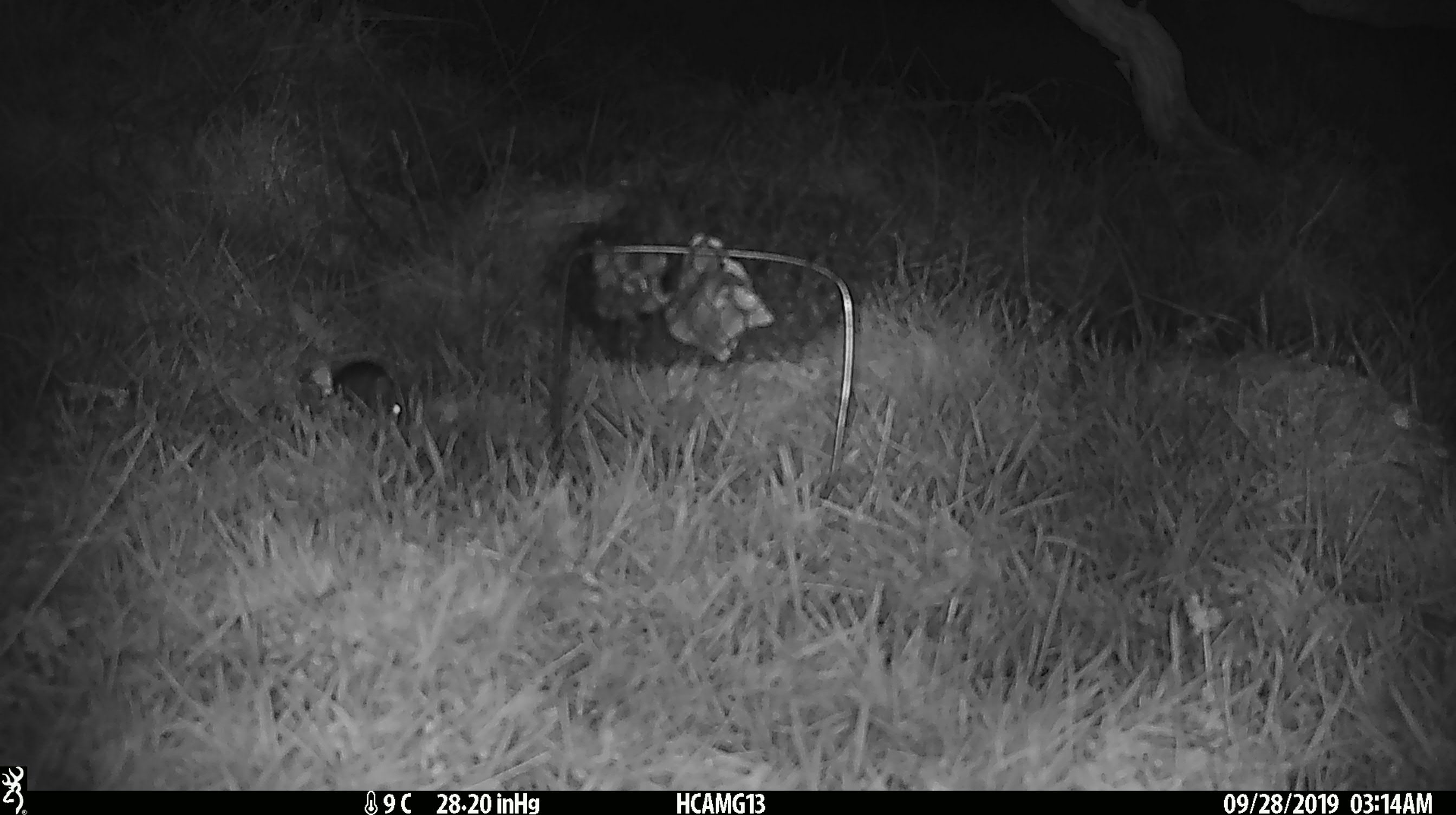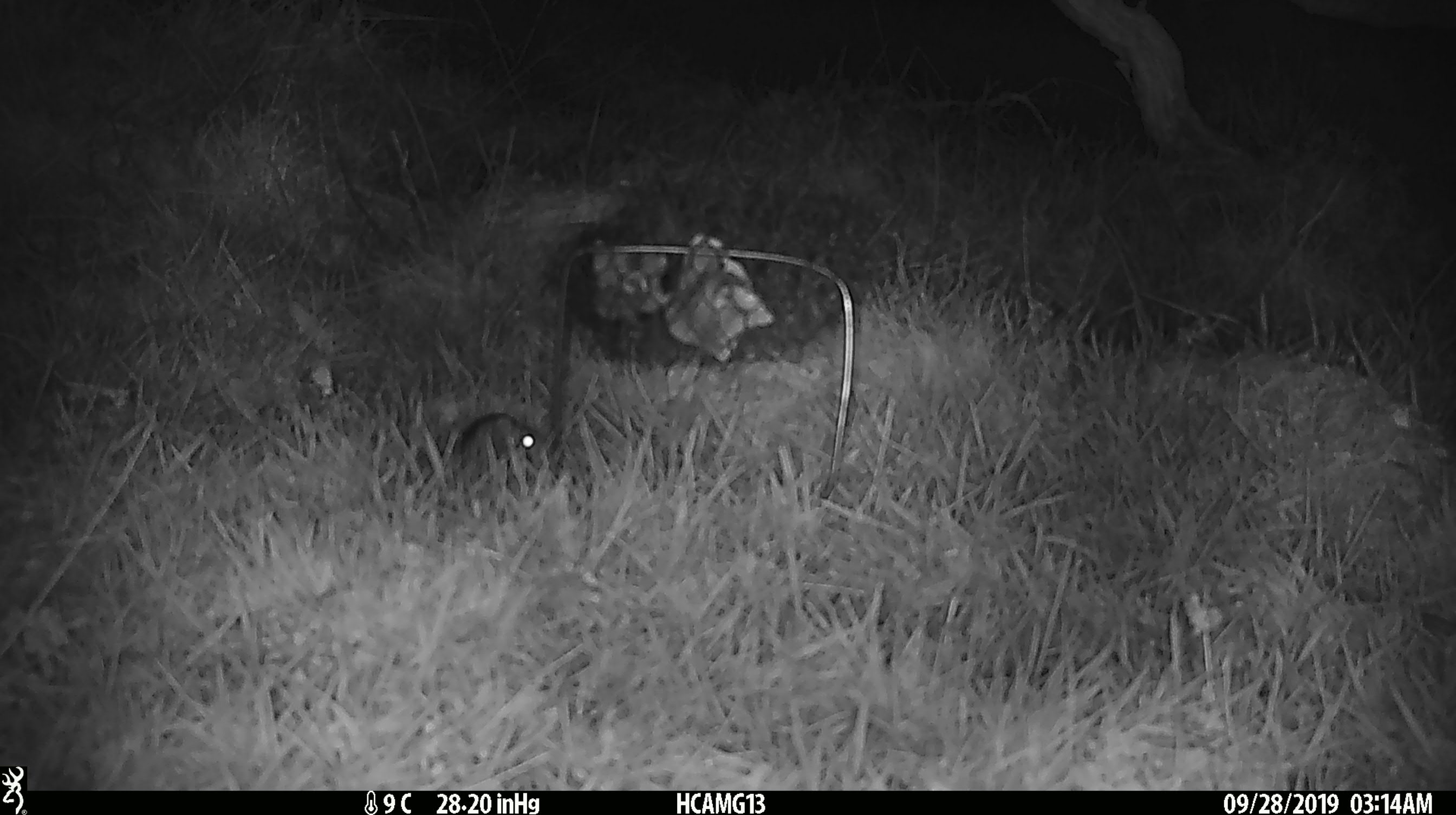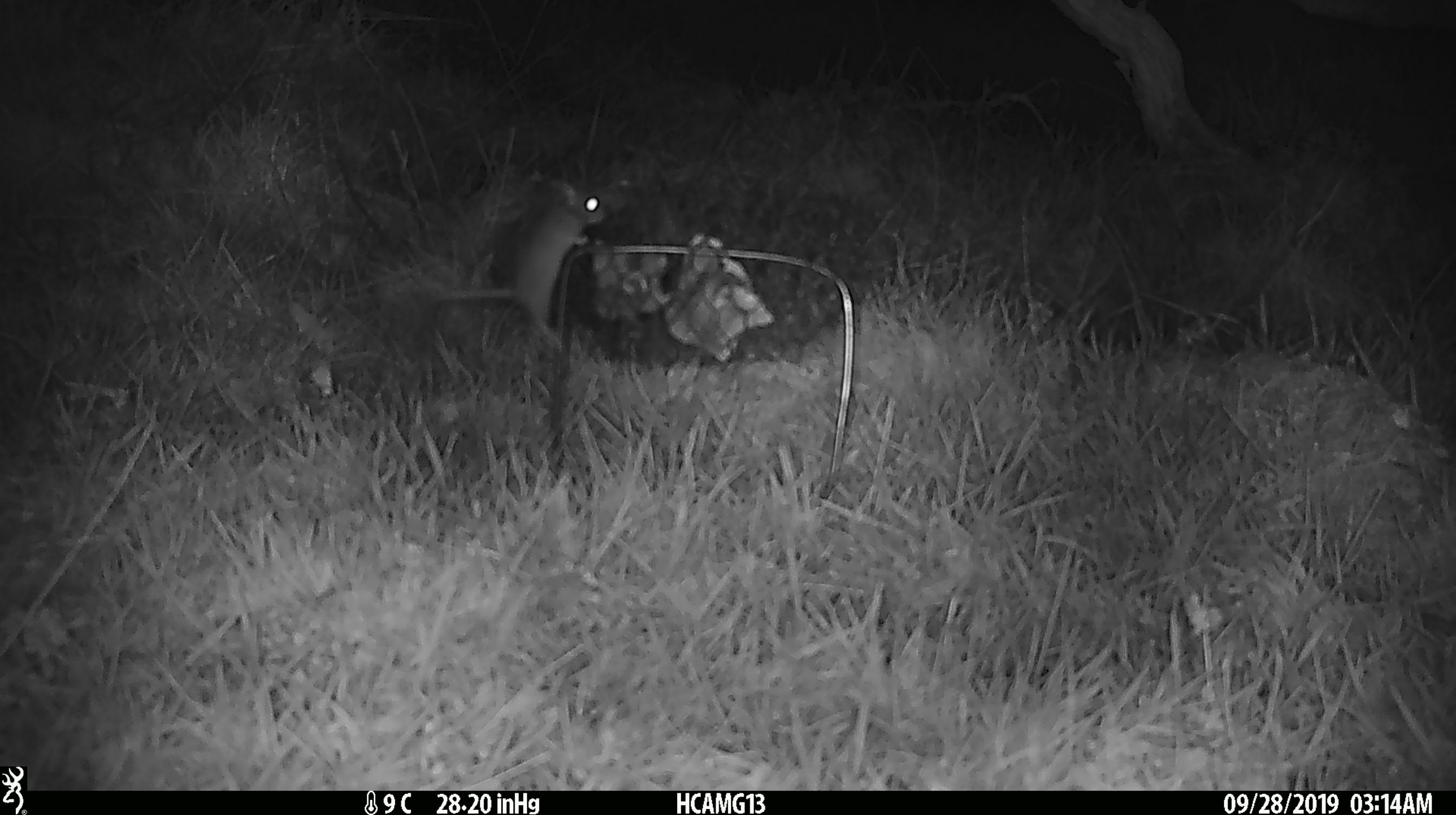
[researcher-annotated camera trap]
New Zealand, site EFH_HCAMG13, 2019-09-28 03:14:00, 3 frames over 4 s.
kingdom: Animalia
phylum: Chordata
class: Mammalia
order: Rodentia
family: Muridae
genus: Mus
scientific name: Mus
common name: mouse